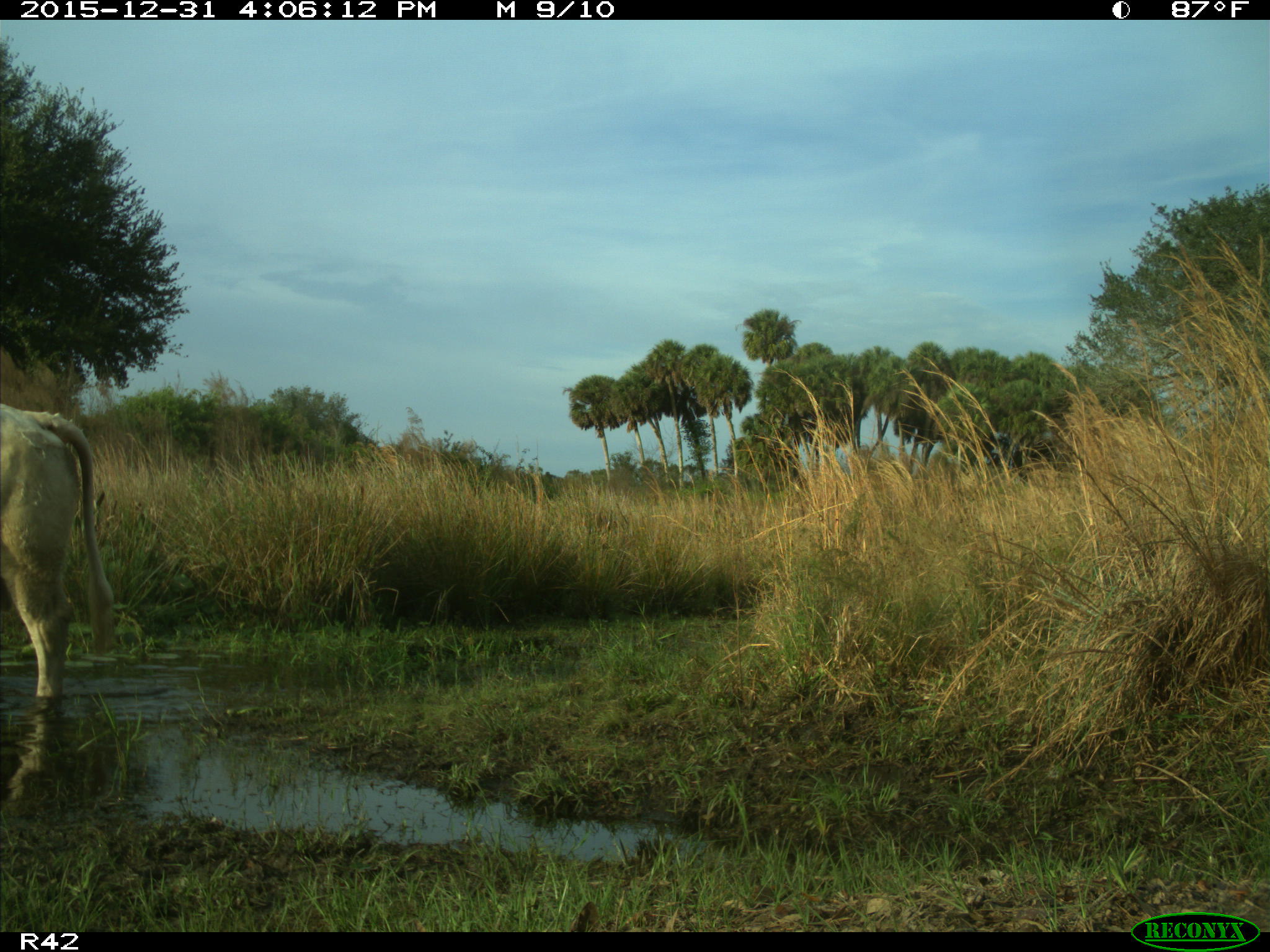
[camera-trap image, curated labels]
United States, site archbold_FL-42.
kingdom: Animalia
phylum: Chordata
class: Mammalia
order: Artiodactyla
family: Bovidae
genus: Bos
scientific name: Bos taurus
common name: domestic cow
Bos taurus (domestic cow).